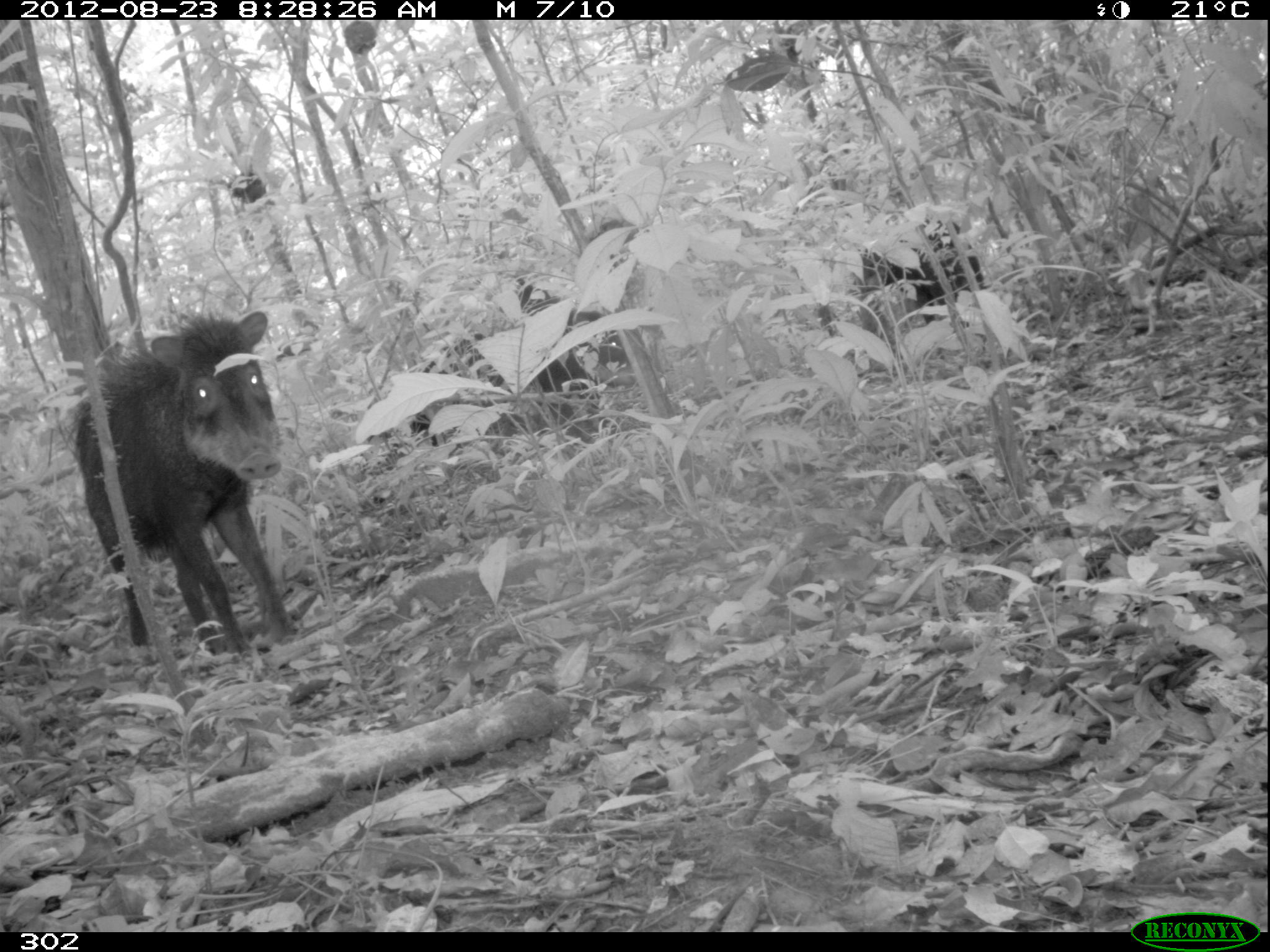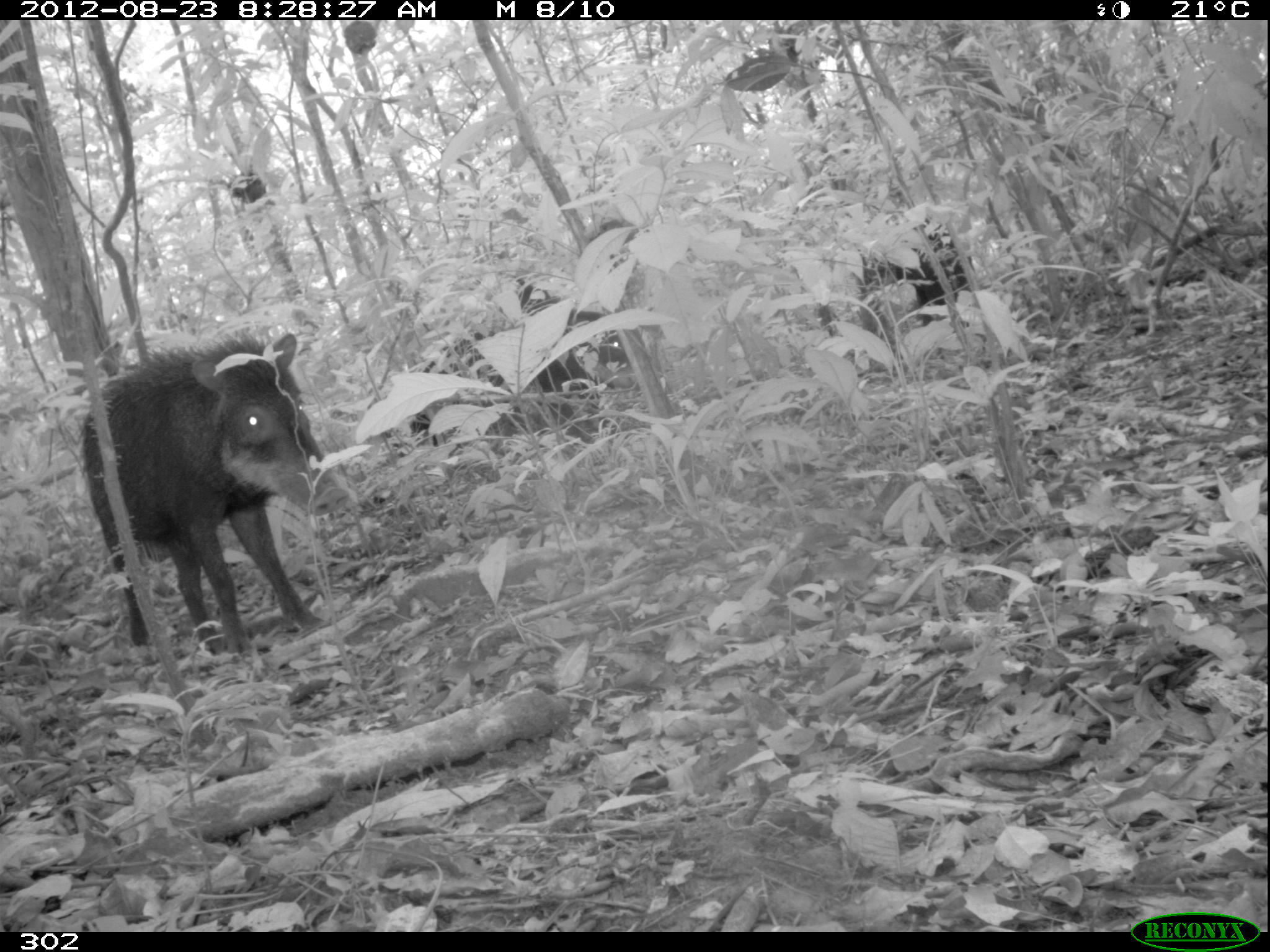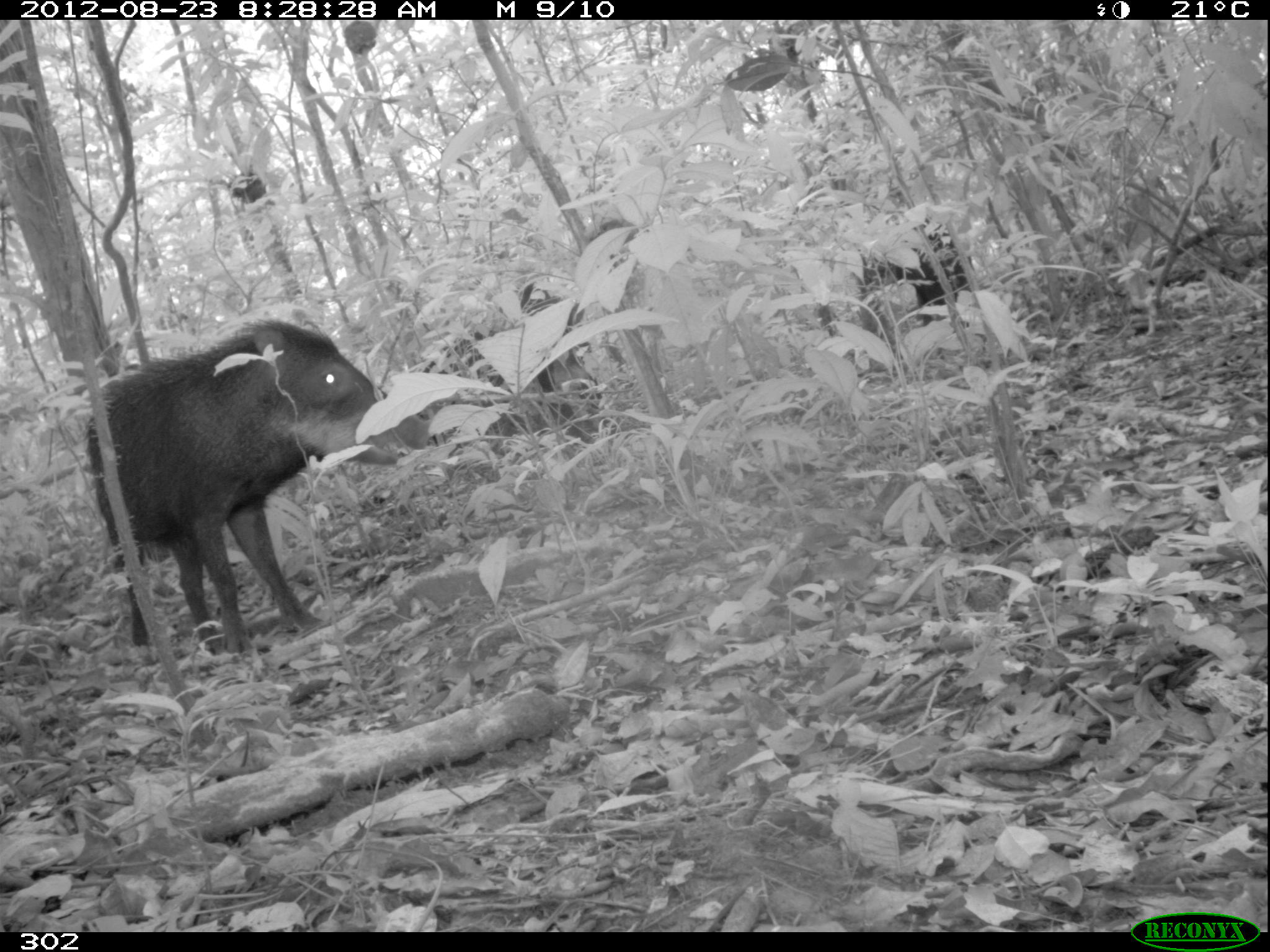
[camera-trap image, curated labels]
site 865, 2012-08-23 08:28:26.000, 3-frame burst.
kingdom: Animalia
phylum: Chordata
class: Mammalia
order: Artiodactyla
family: Tayassuidae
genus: Tayassu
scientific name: Tayassu pecari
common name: white-lipped peccary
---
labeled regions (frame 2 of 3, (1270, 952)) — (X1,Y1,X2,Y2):
tayassu pecari: (79,328,354,656); (406,305,628,440); (860,218,973,326)